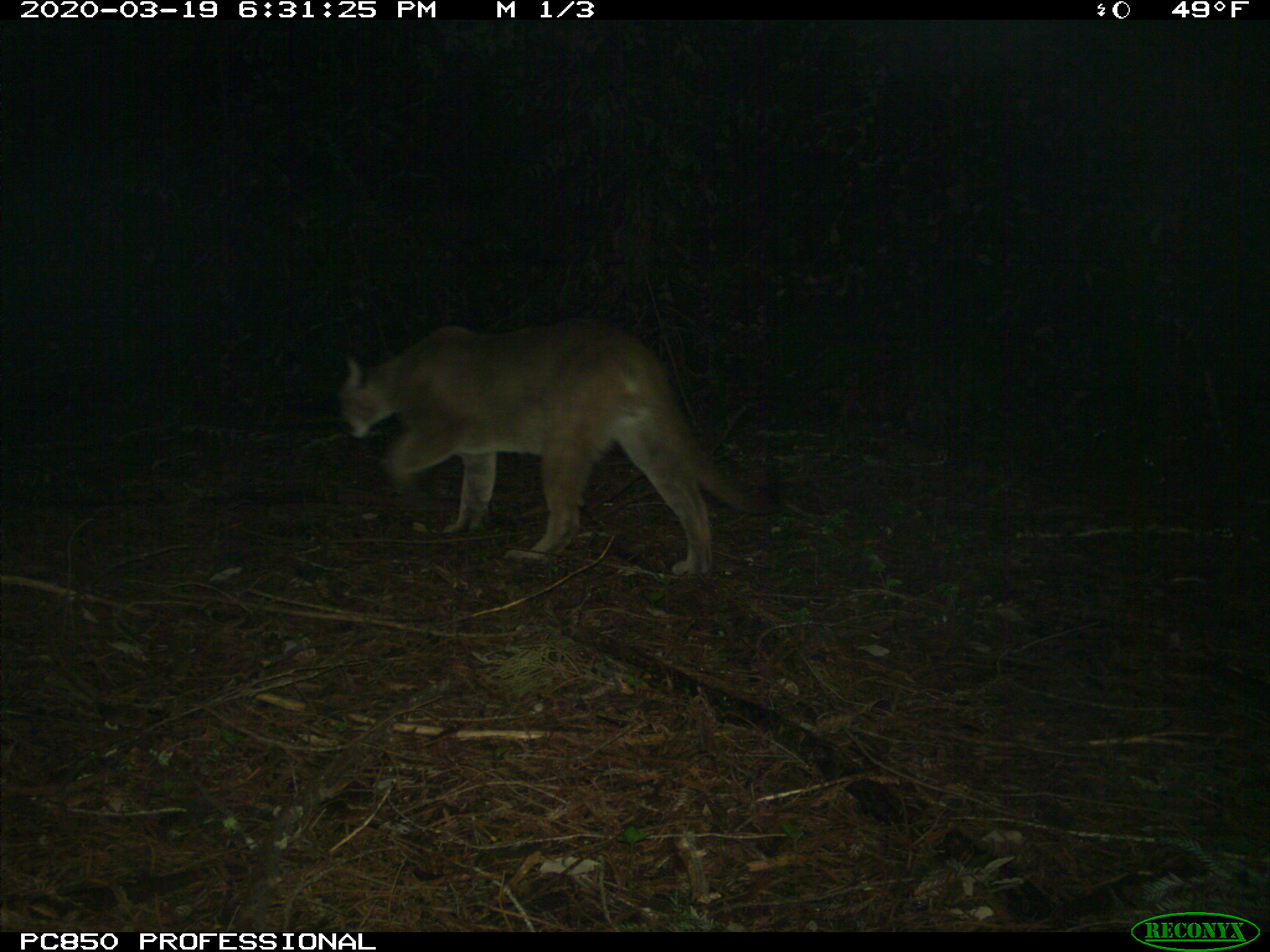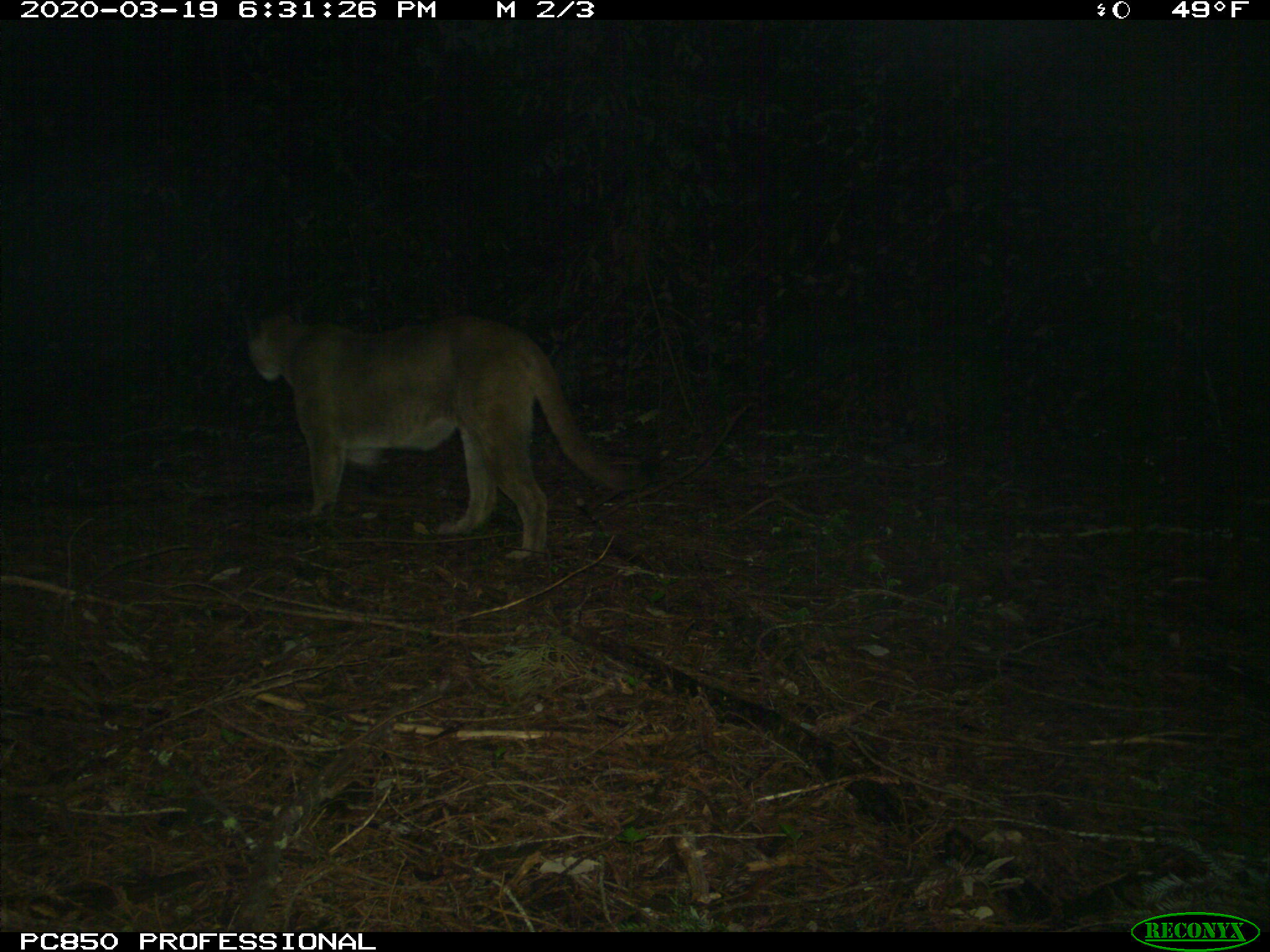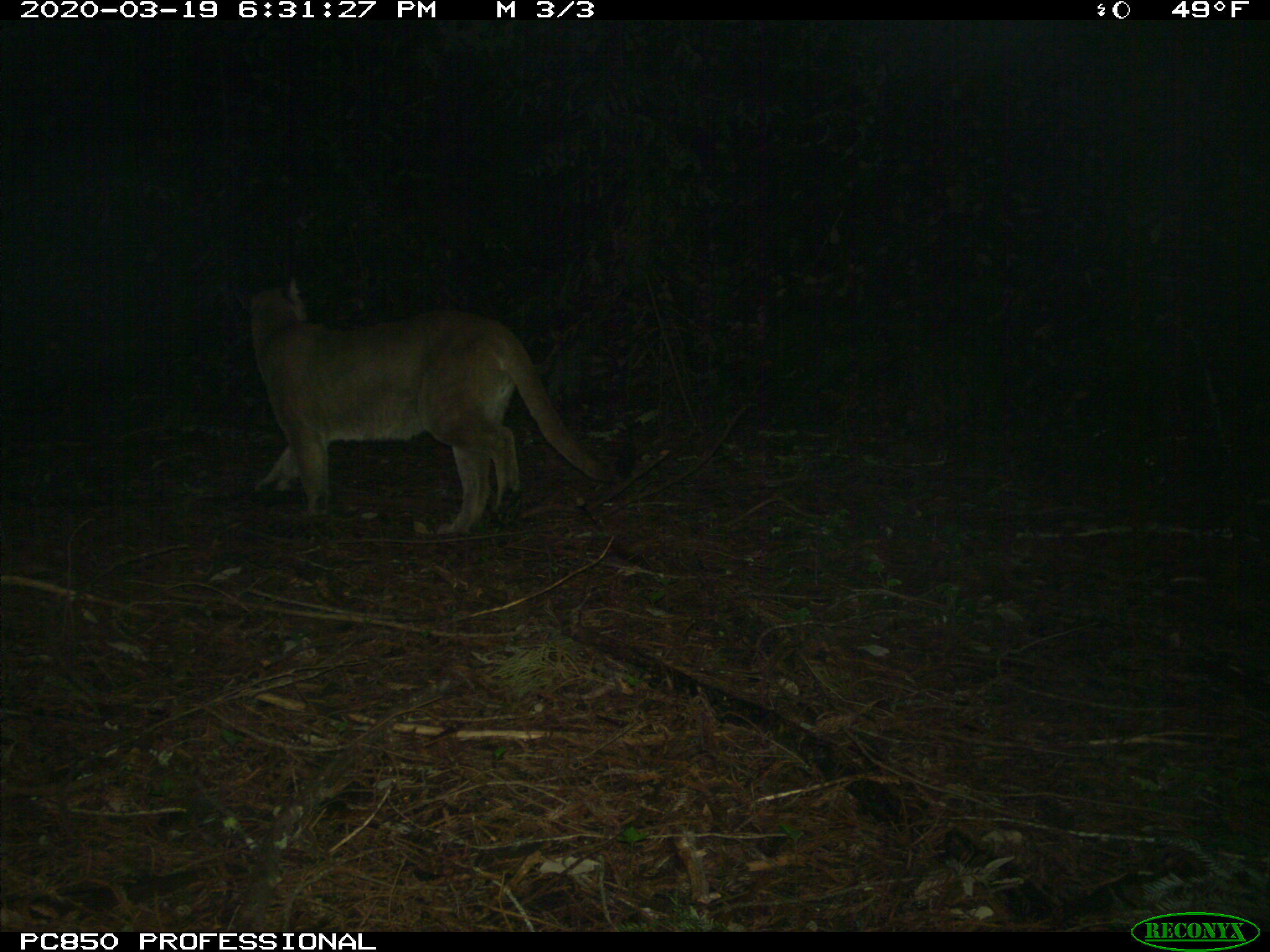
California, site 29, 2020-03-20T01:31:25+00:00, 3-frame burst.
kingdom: Animalia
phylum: Chordata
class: Mammalia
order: Carnivora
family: Felidae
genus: Puma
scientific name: Puma concolor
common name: puma